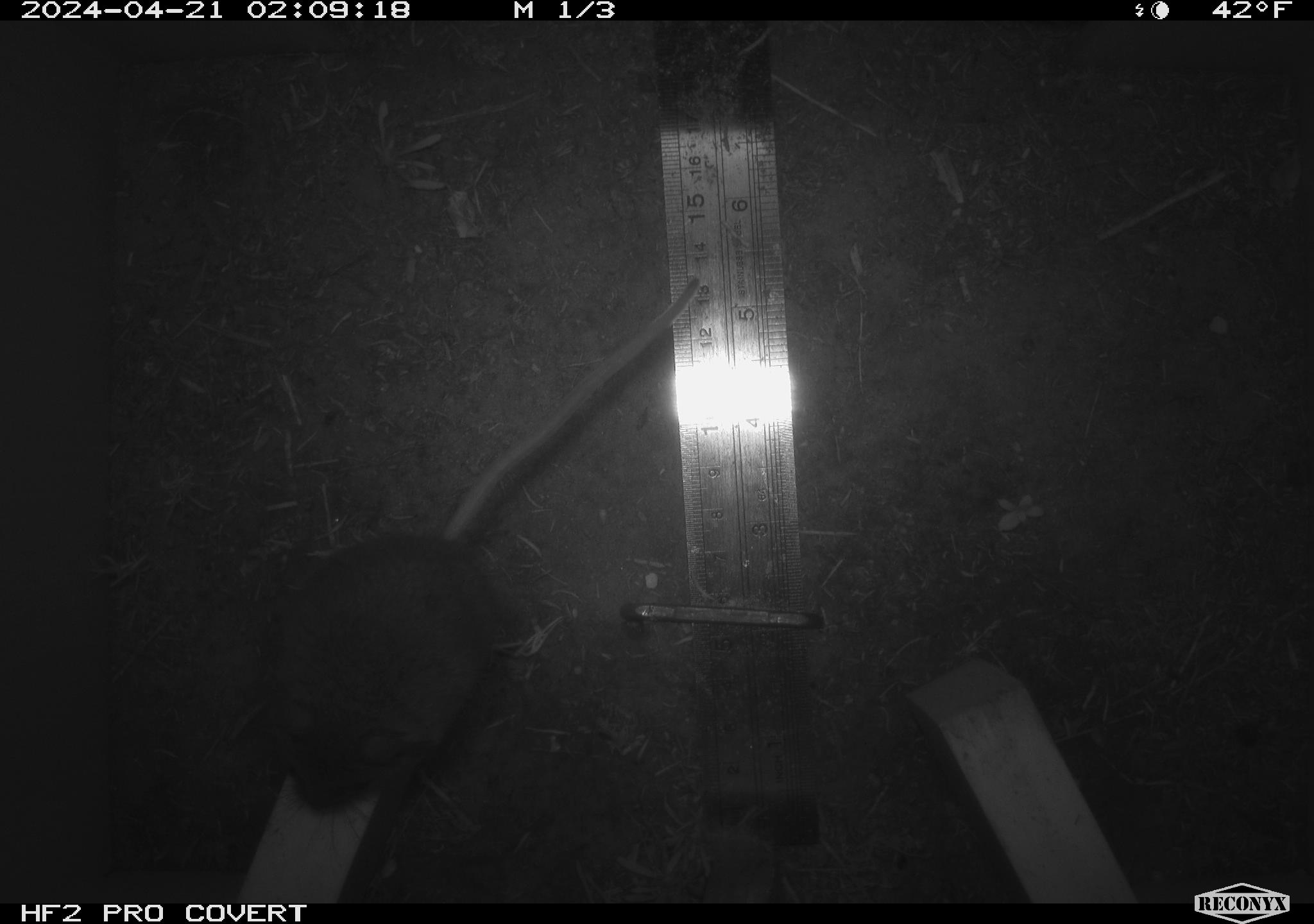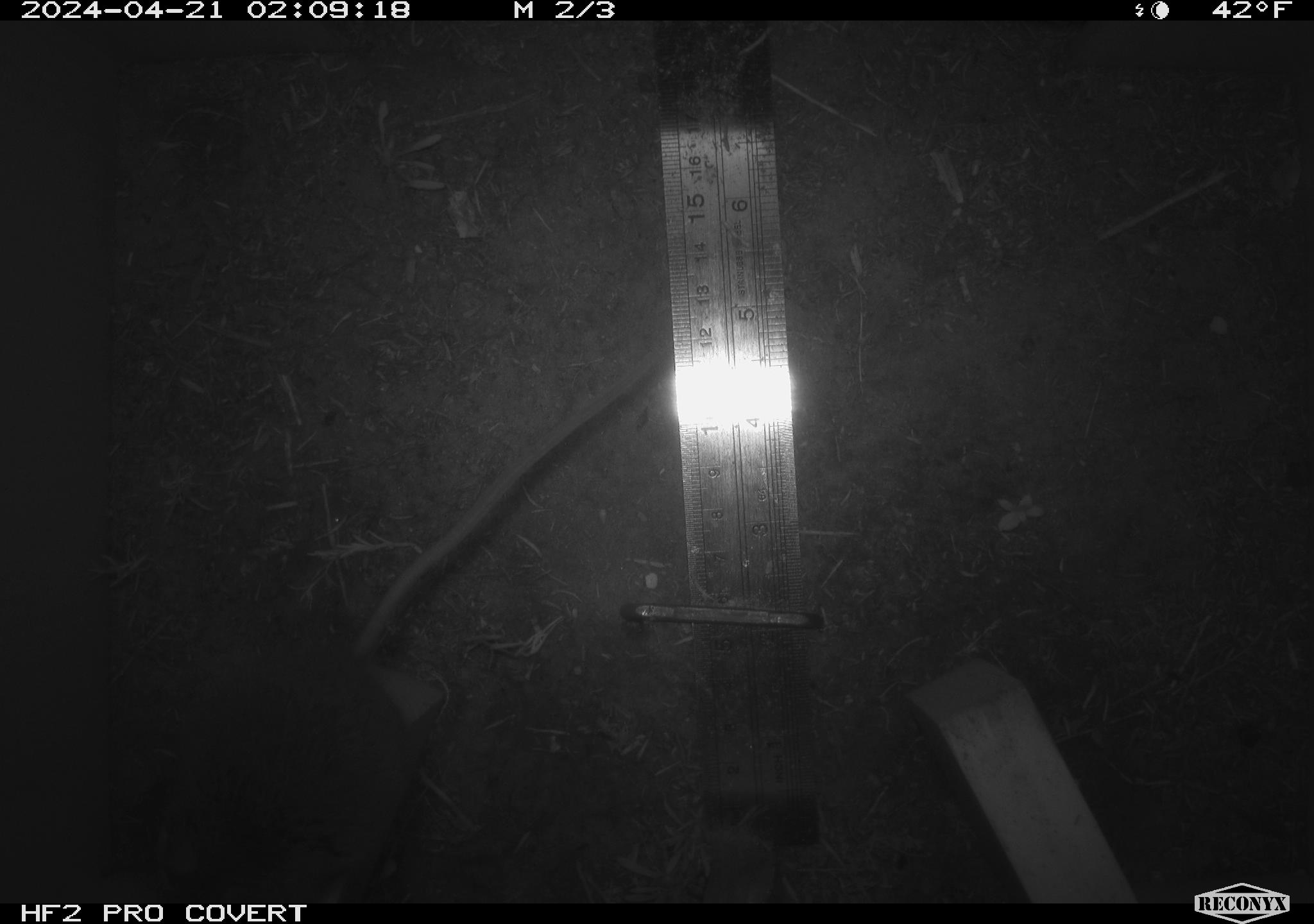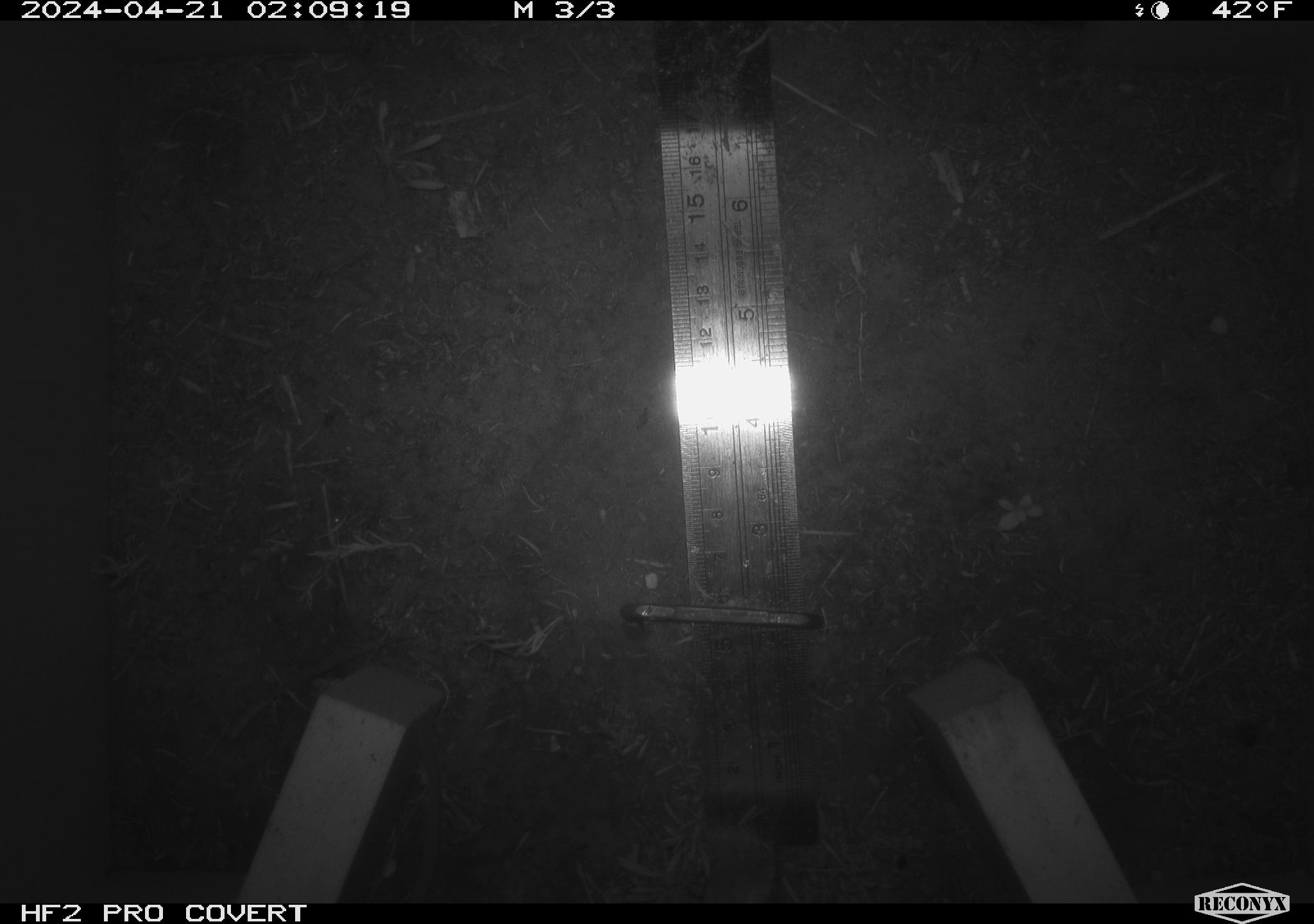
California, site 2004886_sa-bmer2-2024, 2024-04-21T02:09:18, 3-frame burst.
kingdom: Animalia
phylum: Chordata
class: Mammalia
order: Rodentia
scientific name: Rodentia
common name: mouse species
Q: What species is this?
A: Mouse species (Rodentia).